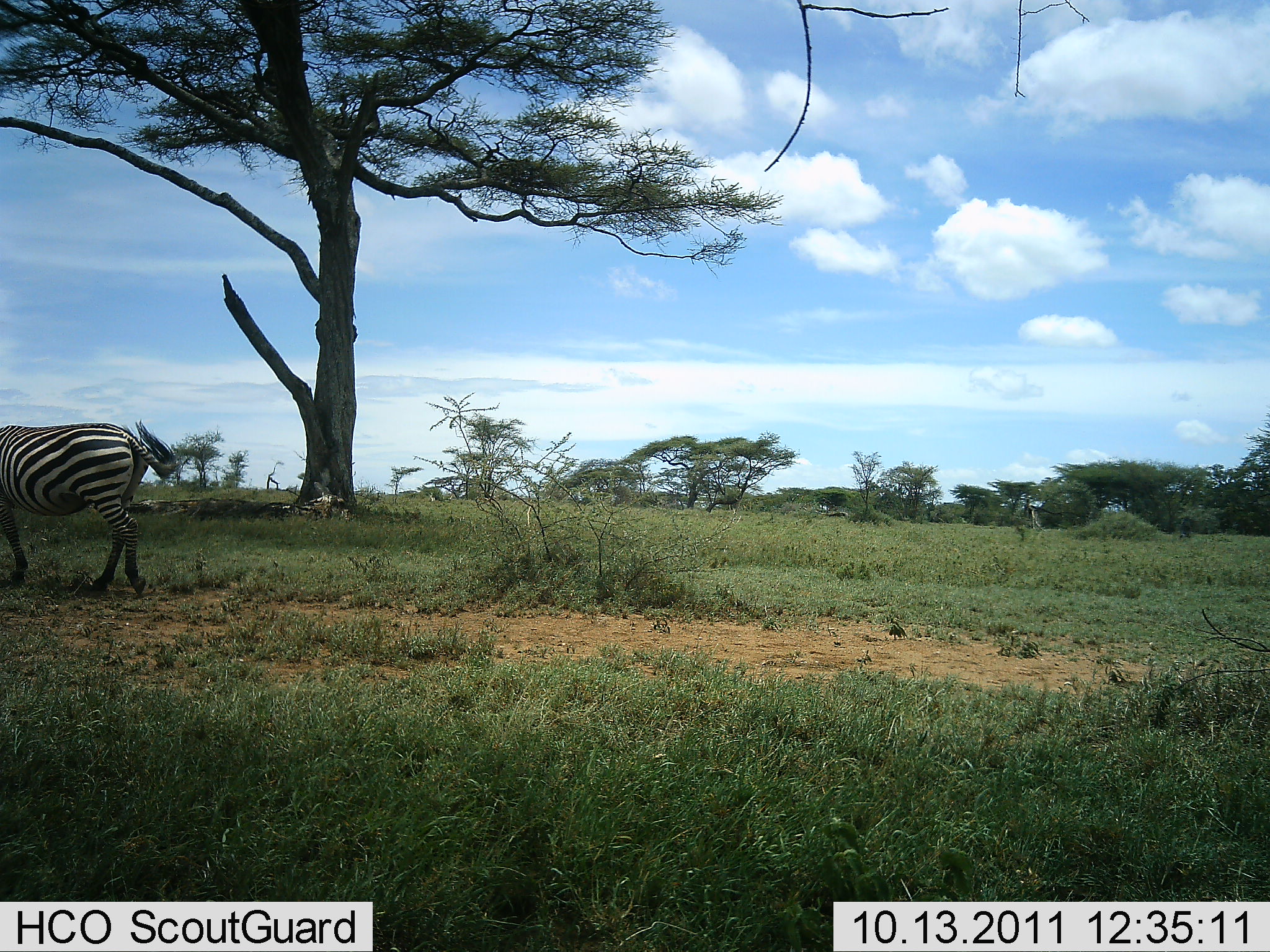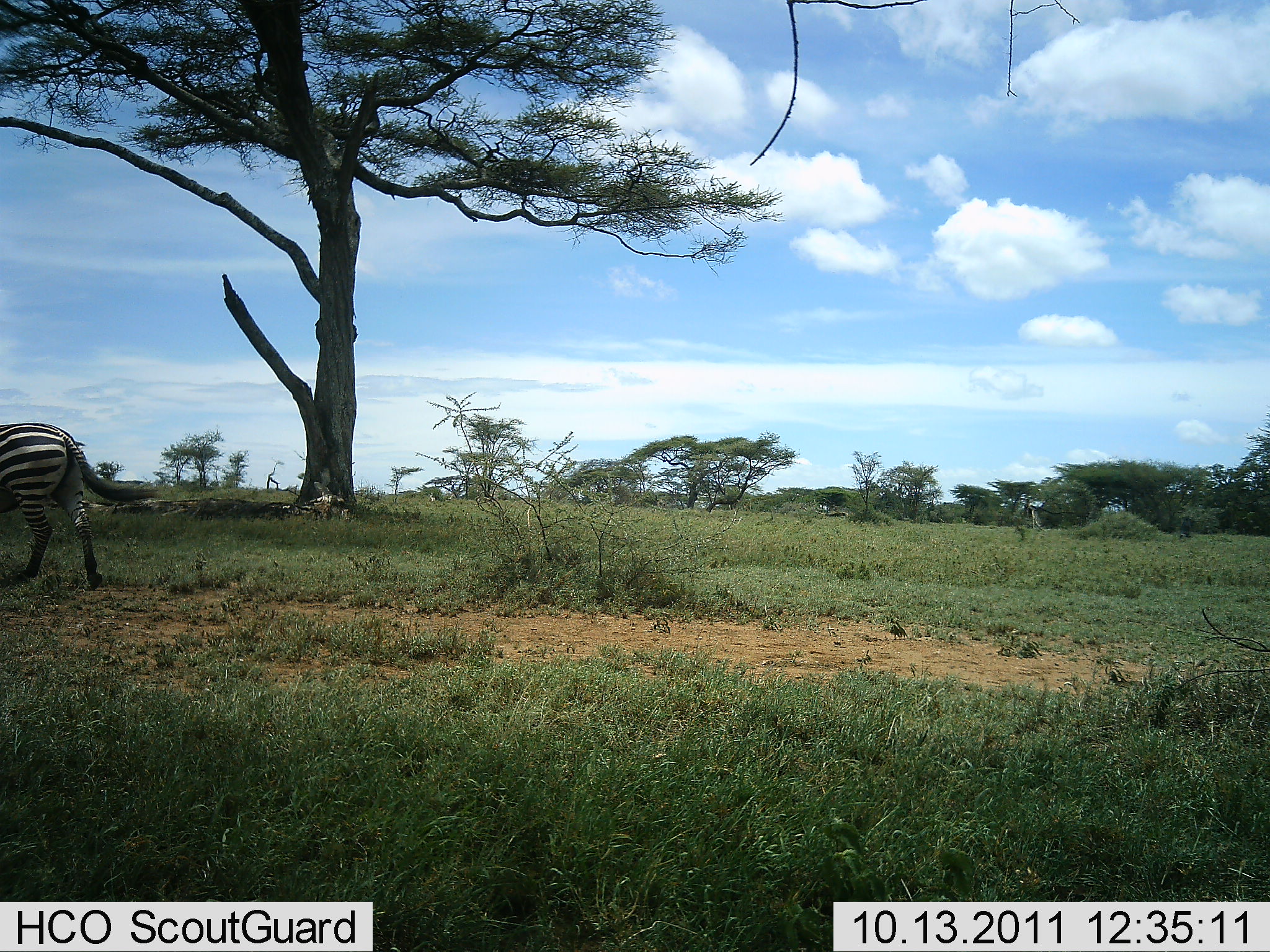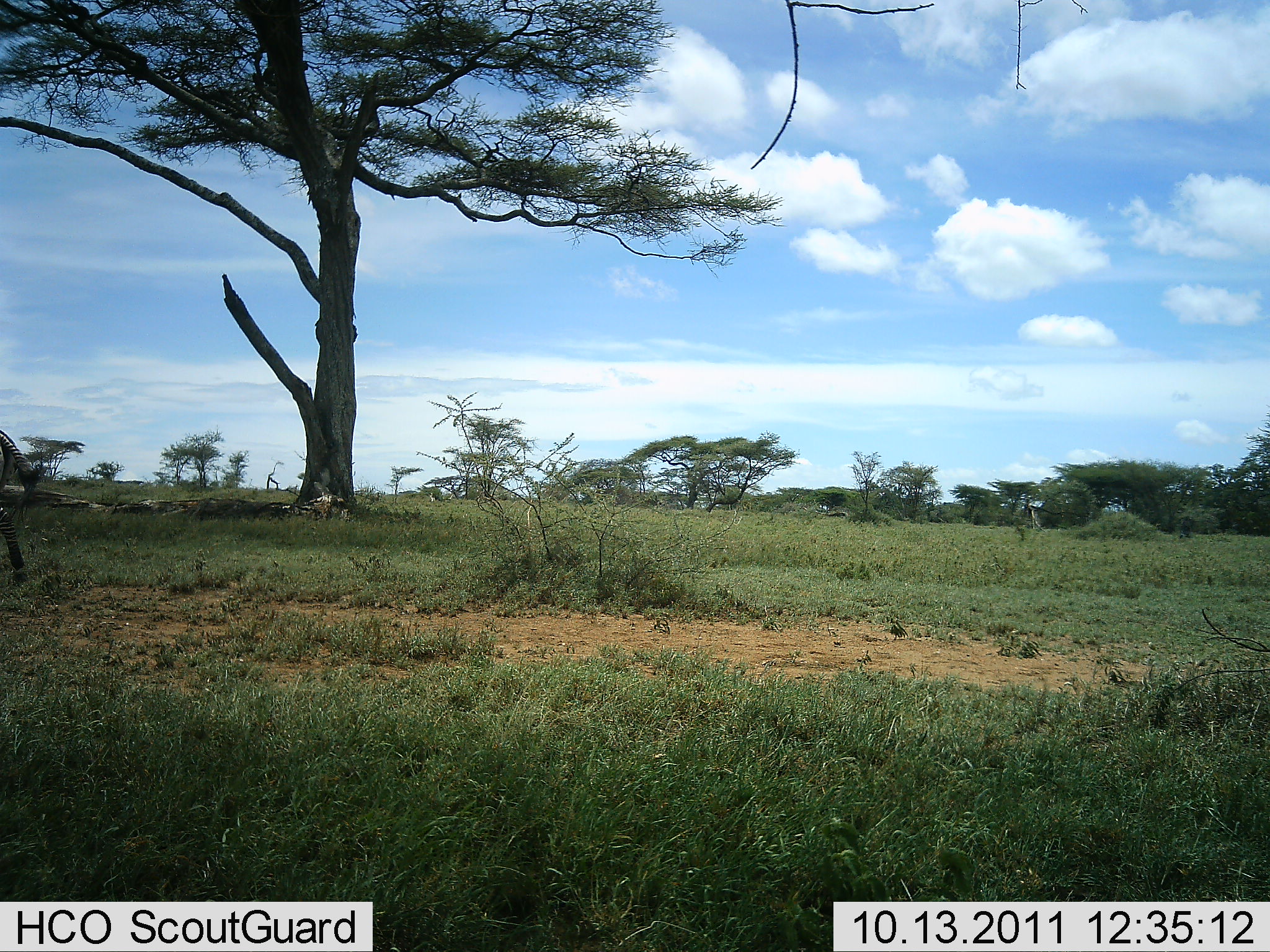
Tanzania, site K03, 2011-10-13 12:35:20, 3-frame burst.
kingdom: Animalia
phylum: Chordata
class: Mammalia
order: Perissodactyla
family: Equidae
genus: Equus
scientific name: Equus quagga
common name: plains zebra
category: zebra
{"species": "zebra (plains zebra) (Equus quagga)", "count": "1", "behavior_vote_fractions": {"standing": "7%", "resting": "0%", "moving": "93%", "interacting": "0%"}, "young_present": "0%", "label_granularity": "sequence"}